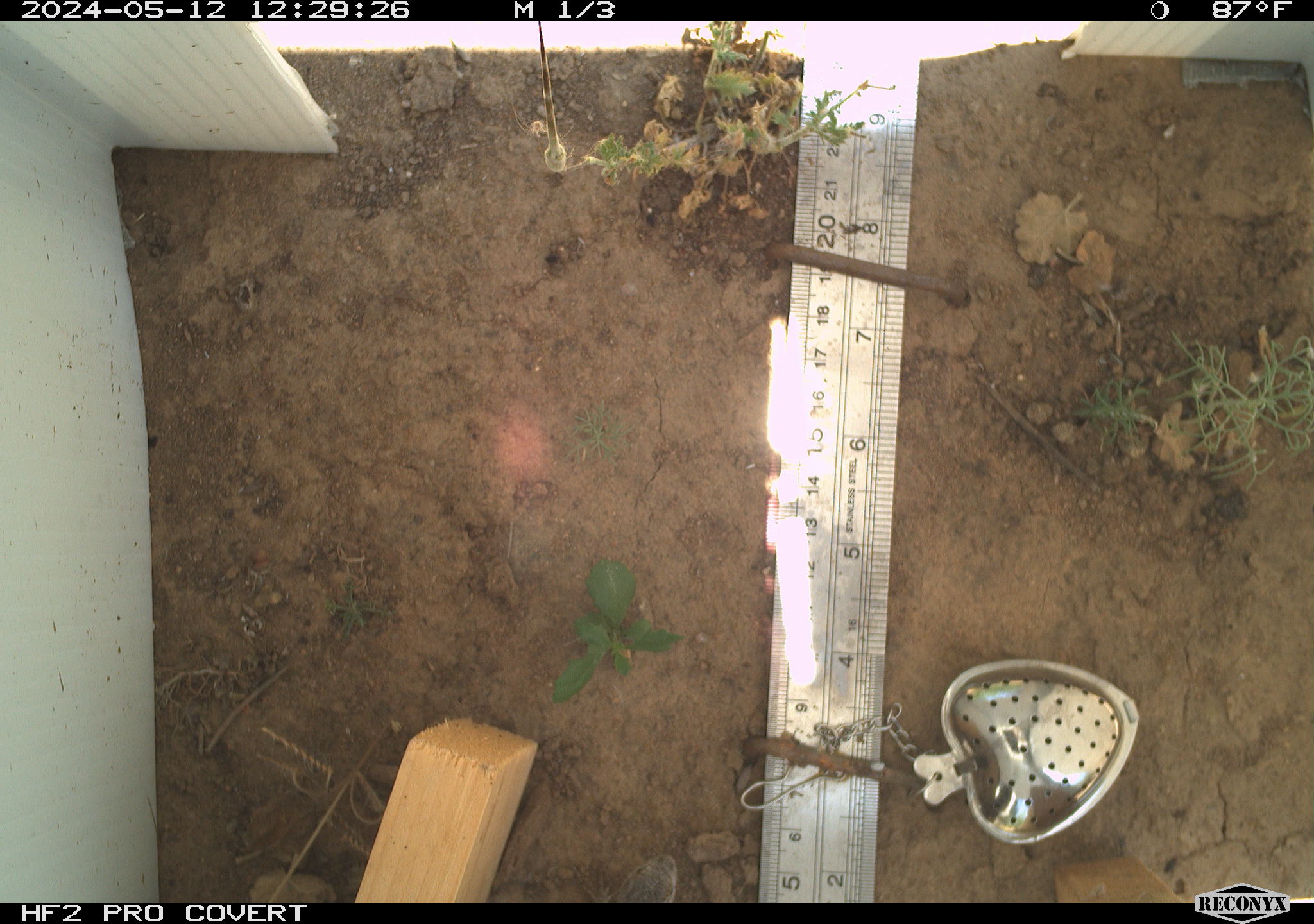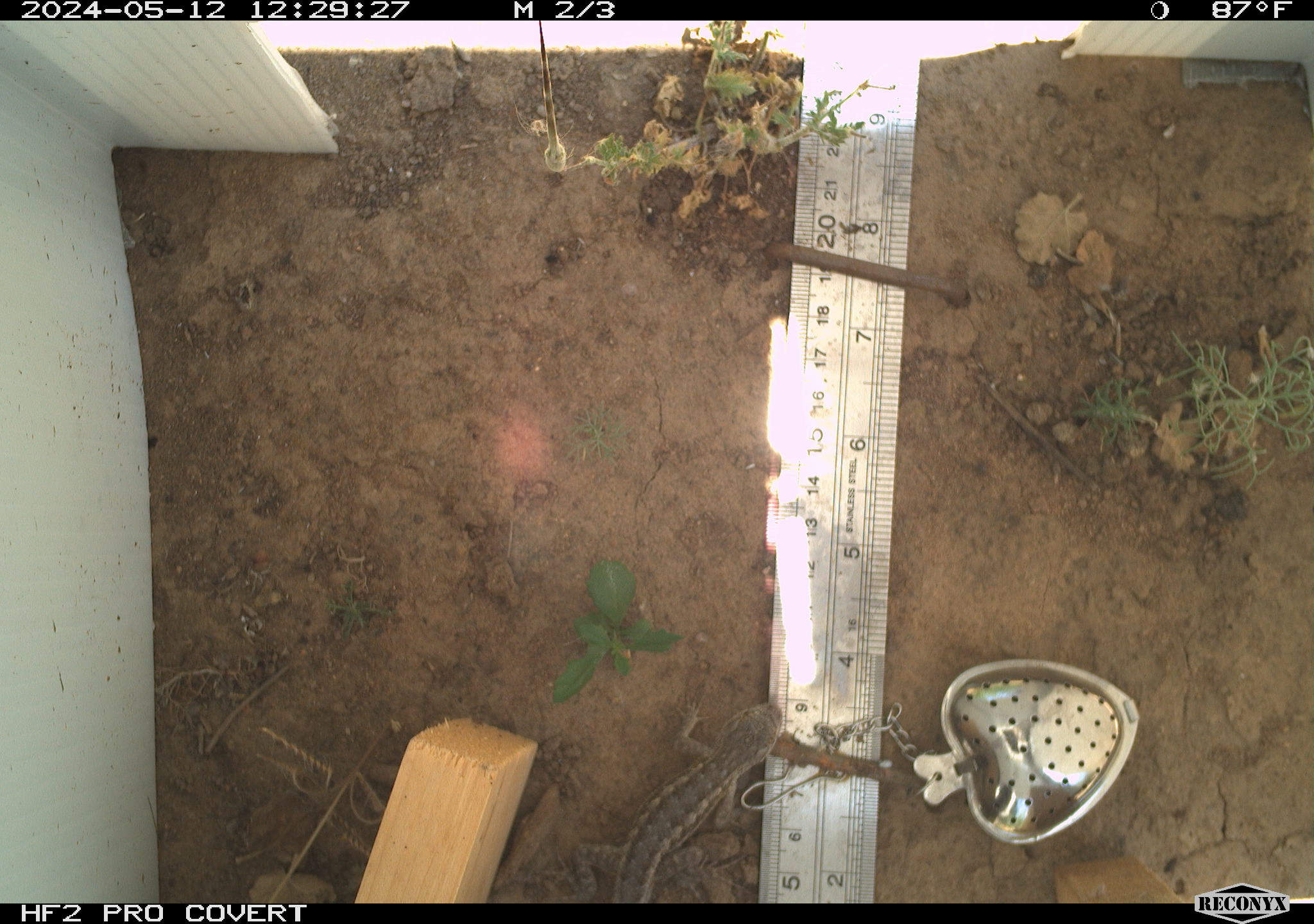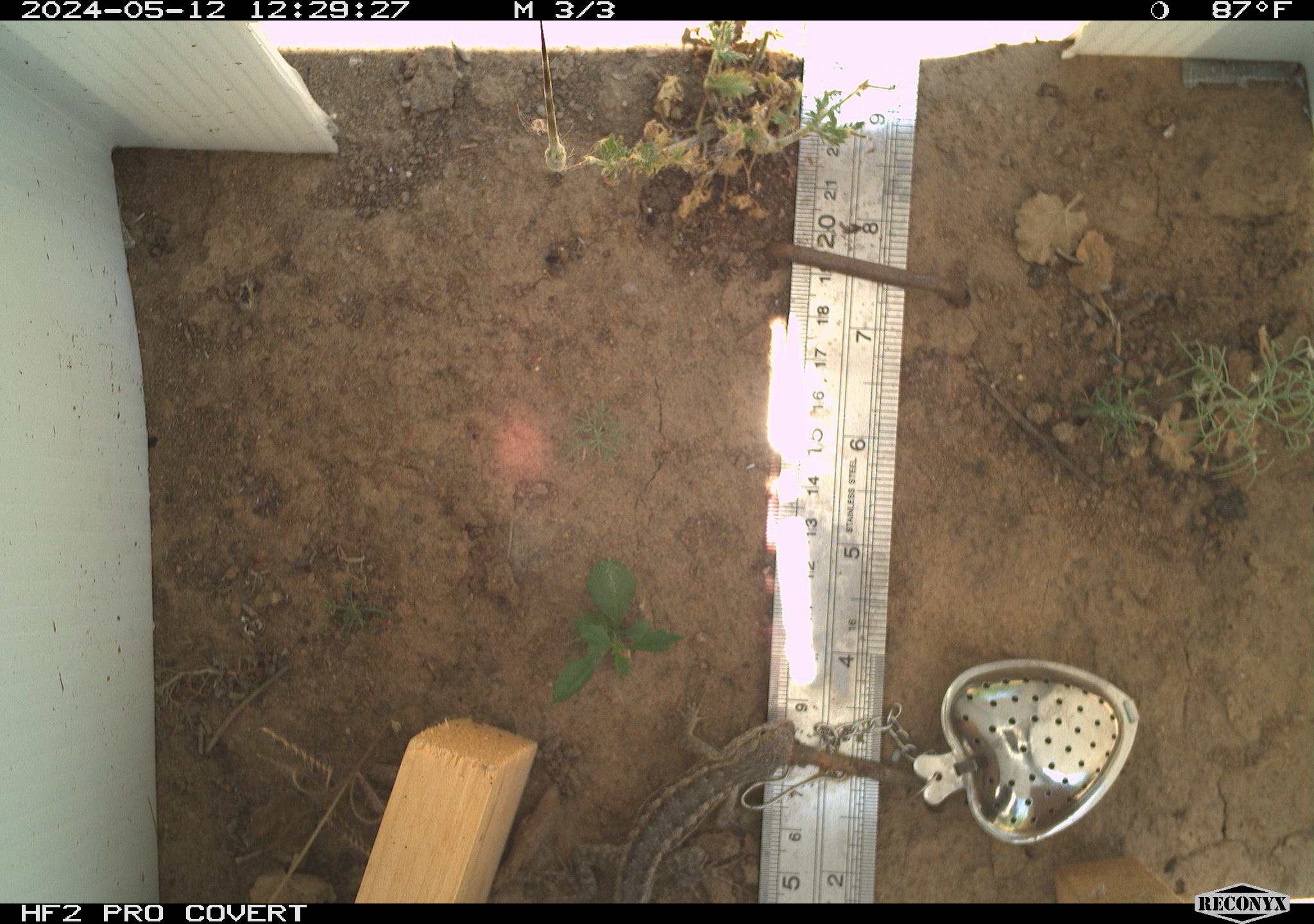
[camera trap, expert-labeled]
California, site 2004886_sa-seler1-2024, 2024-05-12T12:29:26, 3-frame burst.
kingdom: Animalia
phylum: Chordata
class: Reptilia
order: Squamata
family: Phrynosomatidae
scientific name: Phrynosomatidae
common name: phrynosomatid lizards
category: phrynosomatidae family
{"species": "phrynosomatidae family (phrynosomatid lizards) (Phrynosomatidae)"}